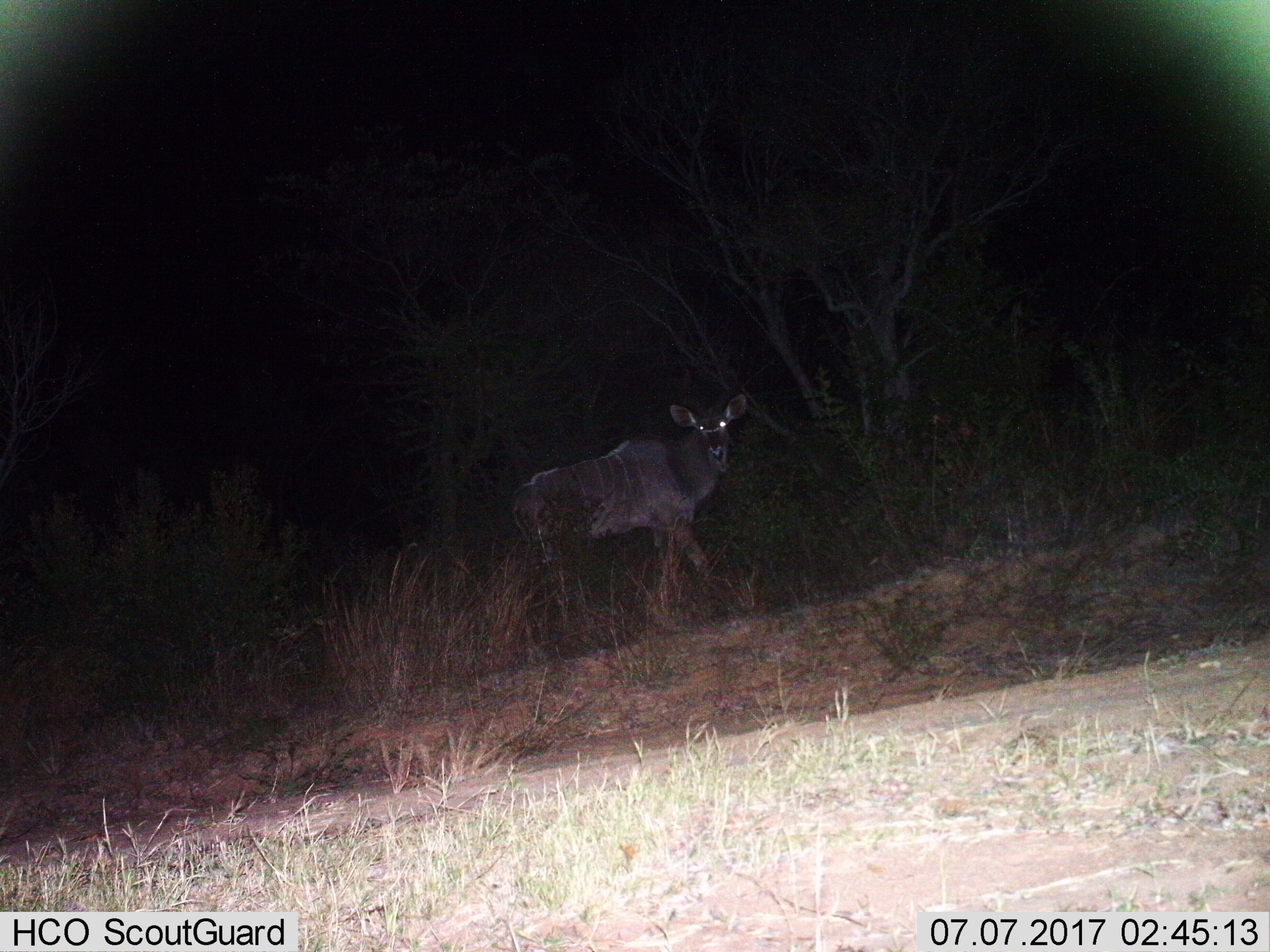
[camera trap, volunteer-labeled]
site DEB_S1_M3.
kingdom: Animalia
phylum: Chordata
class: Mammalia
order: Artiodactyla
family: Bovidae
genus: Tragelaphus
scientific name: Tragelaphus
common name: kudu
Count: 1.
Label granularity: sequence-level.